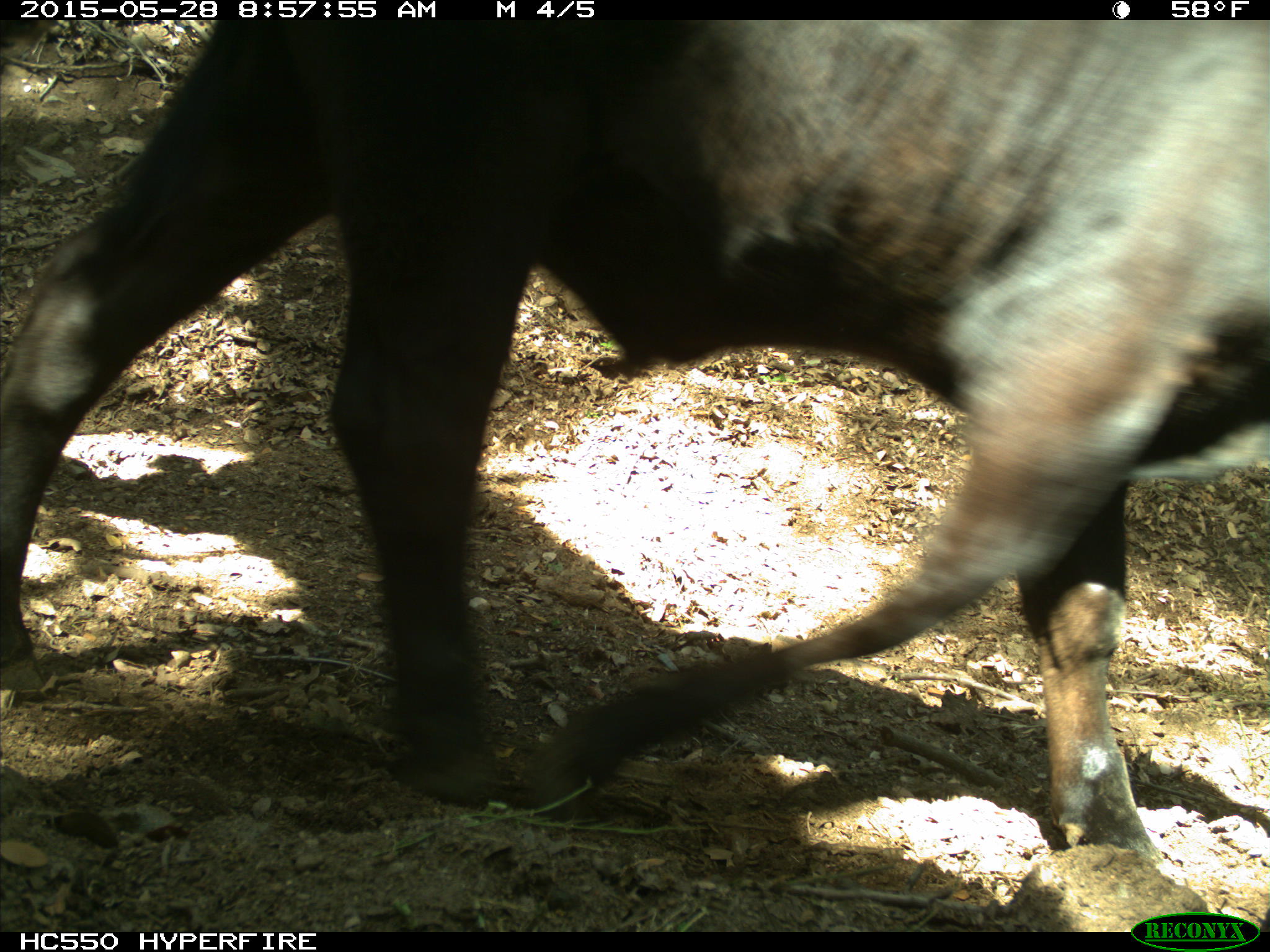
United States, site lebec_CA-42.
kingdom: Animalia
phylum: Chordata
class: Mammalia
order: Artiodactyla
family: Bovidae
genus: Bos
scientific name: Bos taurus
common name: domestic cow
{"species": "Bos taurus (domestic cow)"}